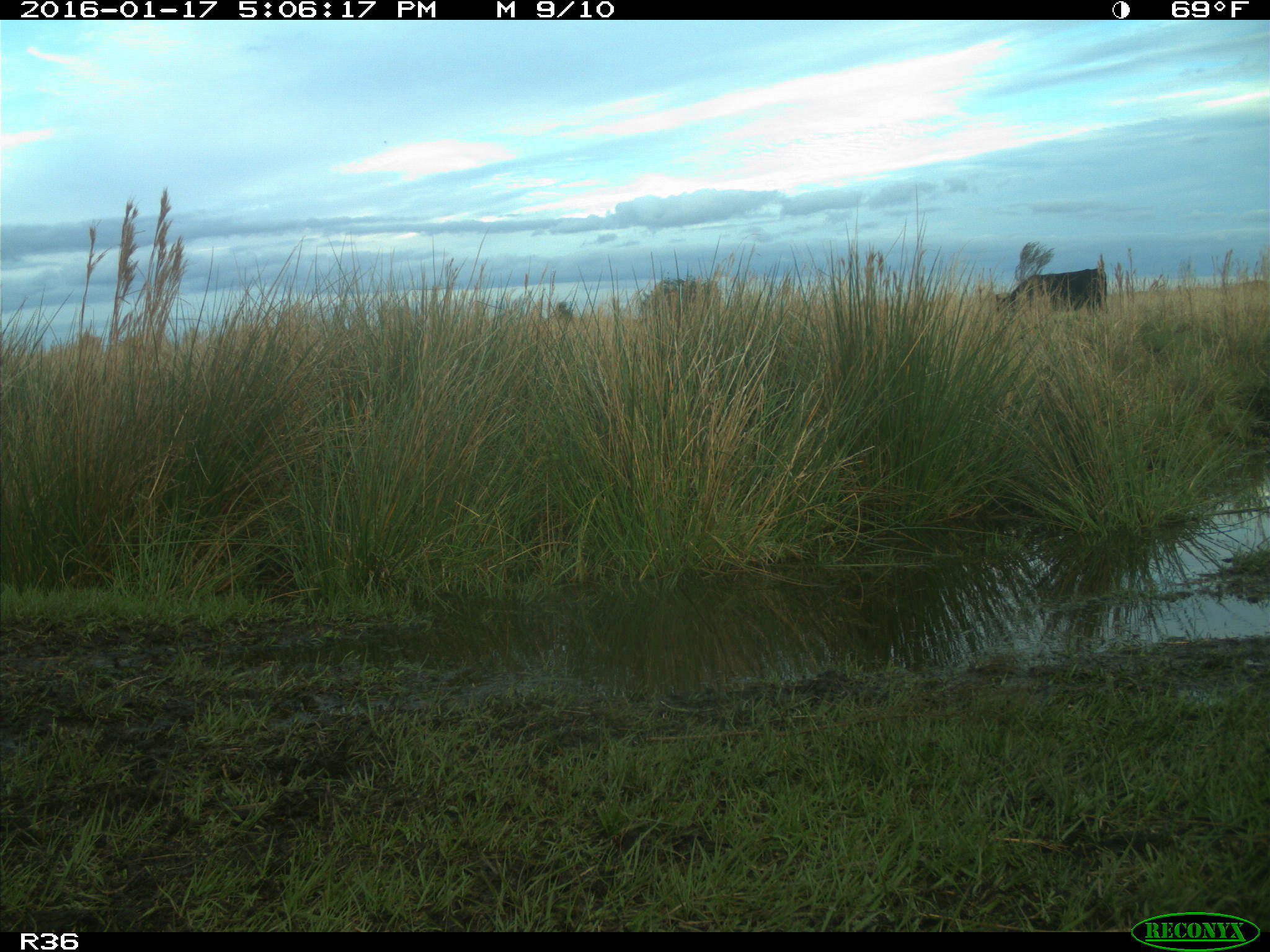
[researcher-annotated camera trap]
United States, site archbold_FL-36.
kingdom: Animalia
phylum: Chordata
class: Mammalia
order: Artiodactyla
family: Bovidae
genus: Bos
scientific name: Bos taurus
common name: domestic cow